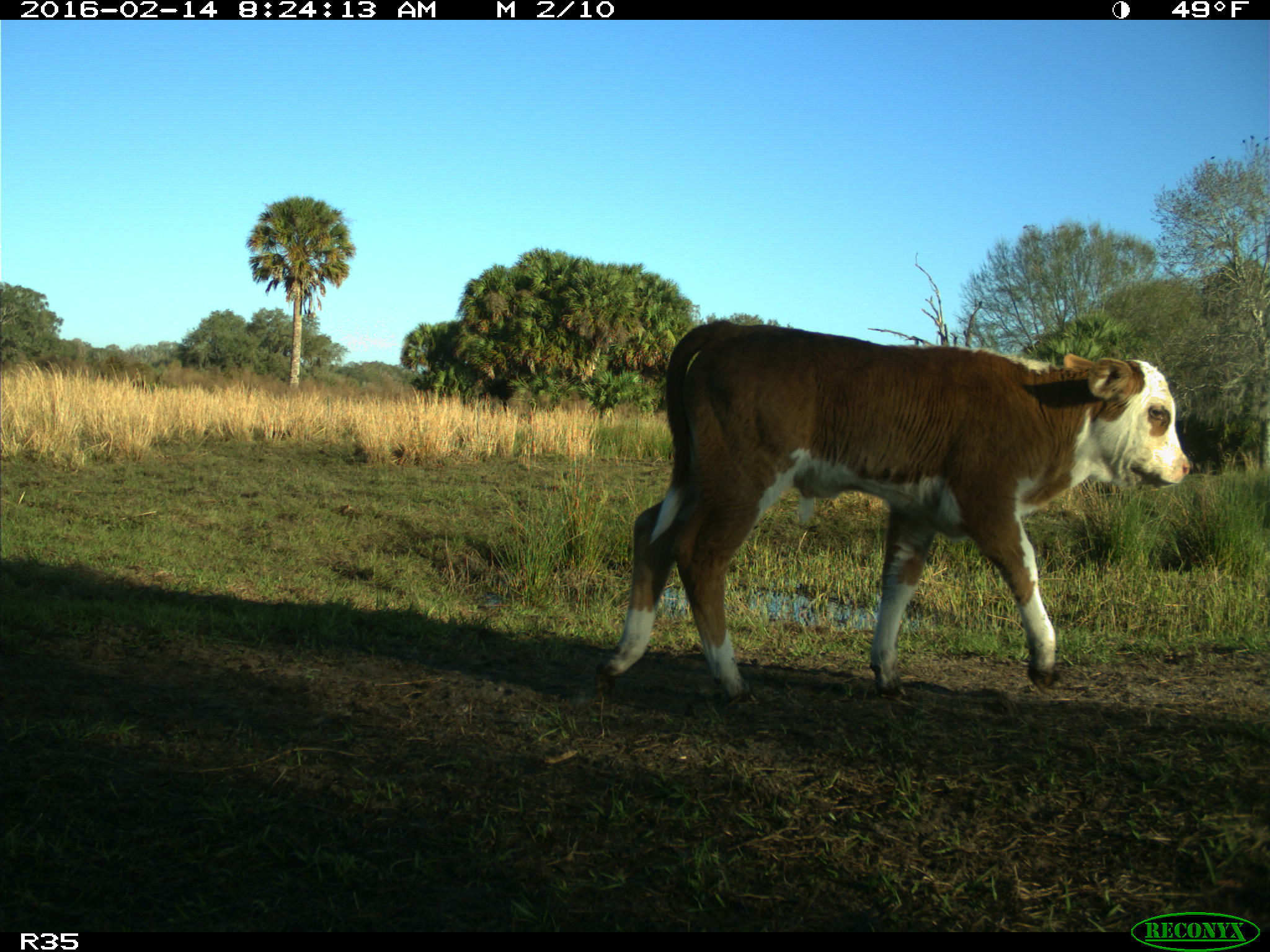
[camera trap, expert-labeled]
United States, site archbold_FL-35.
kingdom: Animalia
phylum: Chordata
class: Mammalia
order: Artiodactyla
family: Bovidae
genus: Bos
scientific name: Bos taurus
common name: domestic cow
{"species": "Bos taurus (domestic cow)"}